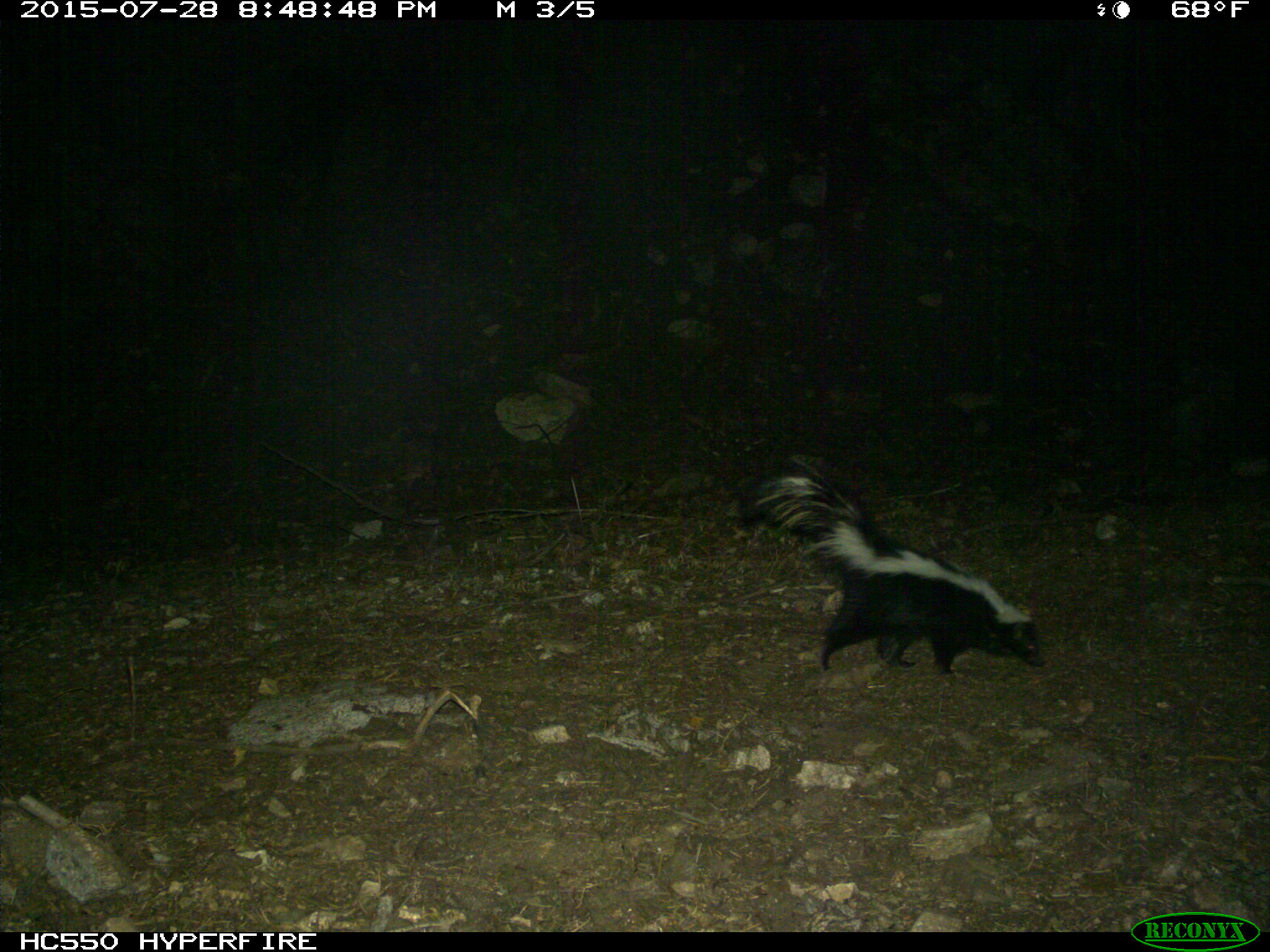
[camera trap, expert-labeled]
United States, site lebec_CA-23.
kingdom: Animalia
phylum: Chordata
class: Mammalia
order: Carnivora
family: Mephitidae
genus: Mephitis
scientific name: Mephitis mephitis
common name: striped skunk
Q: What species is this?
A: Mephitis mephitis (striped skunk).